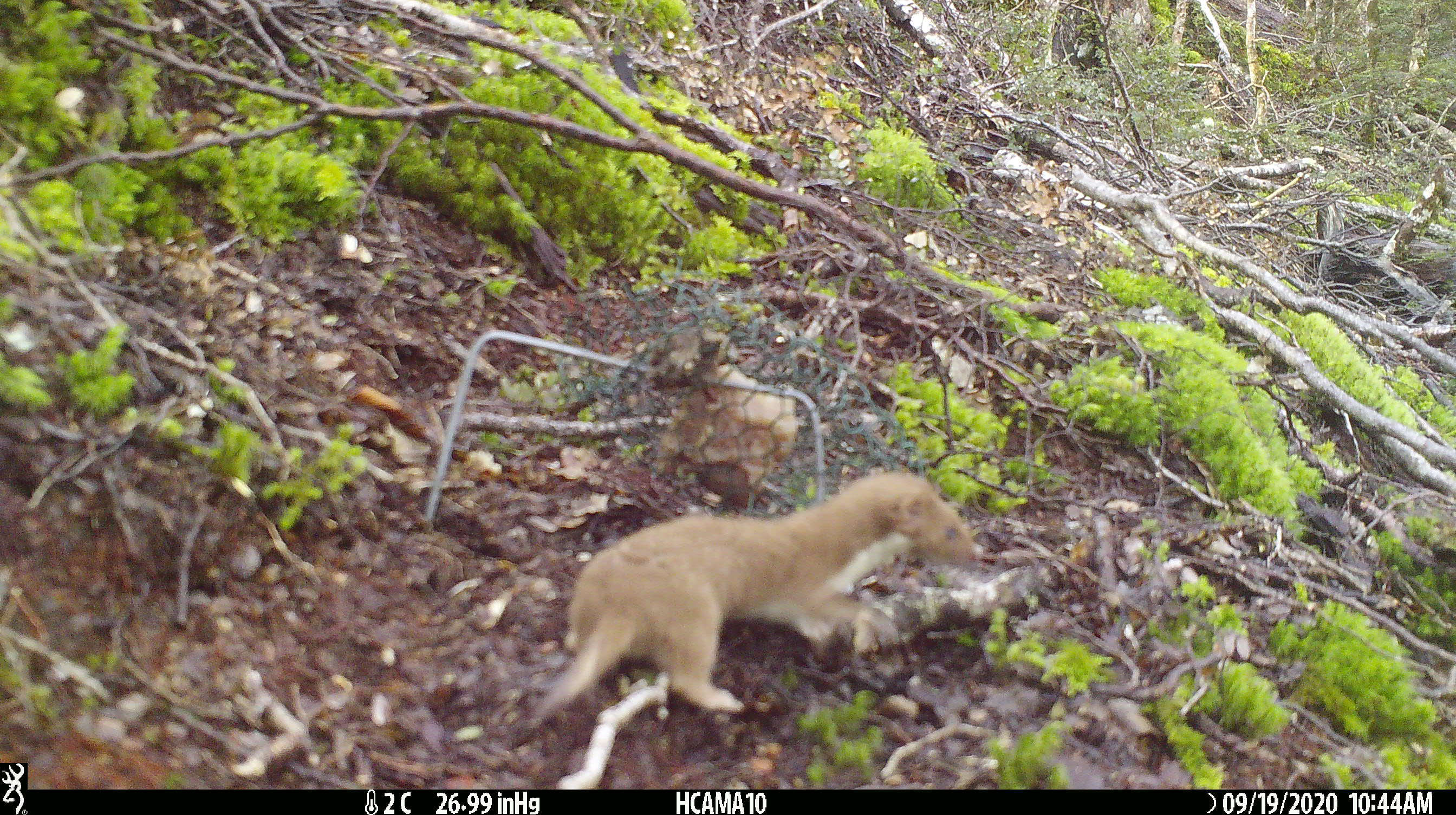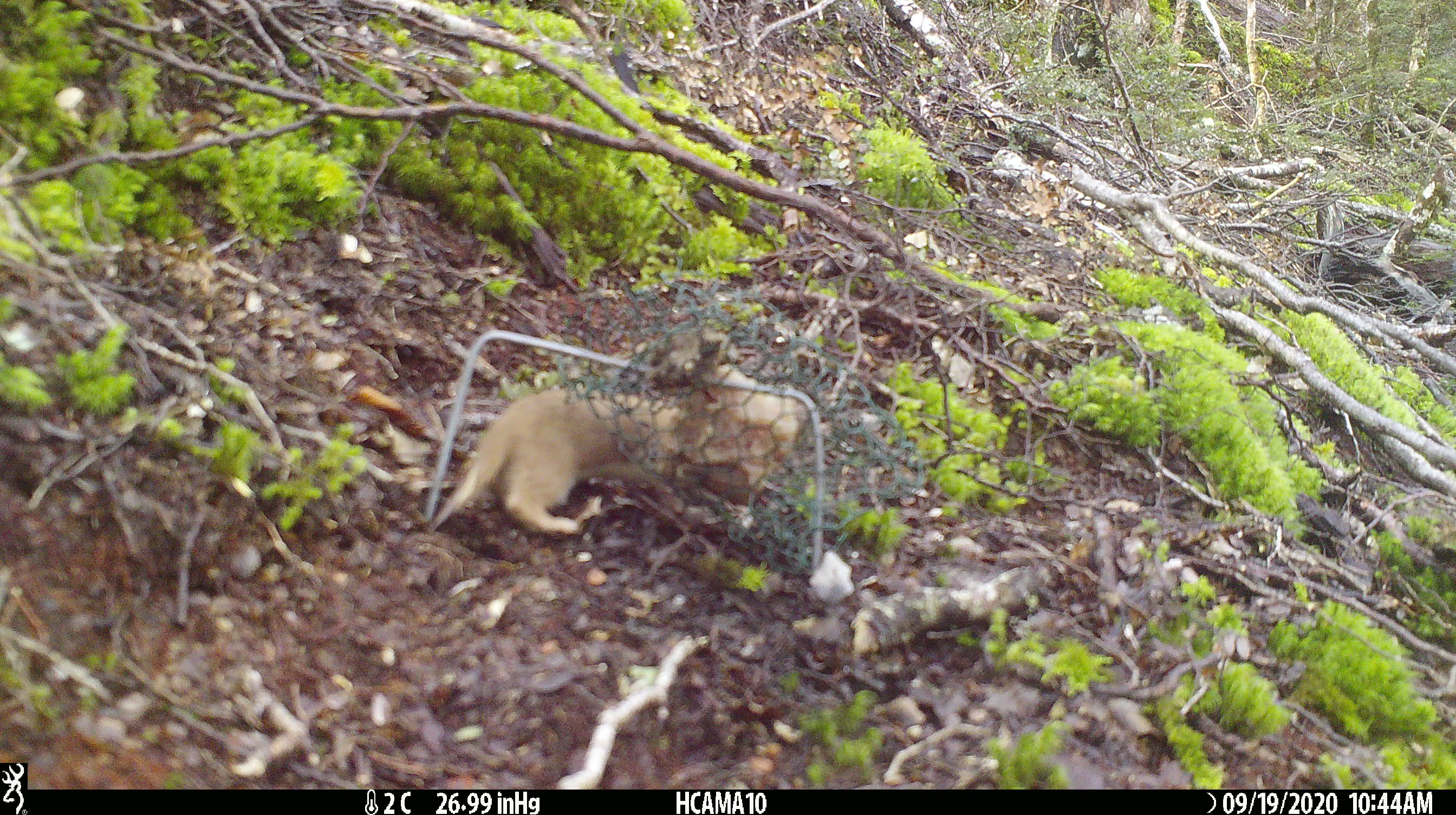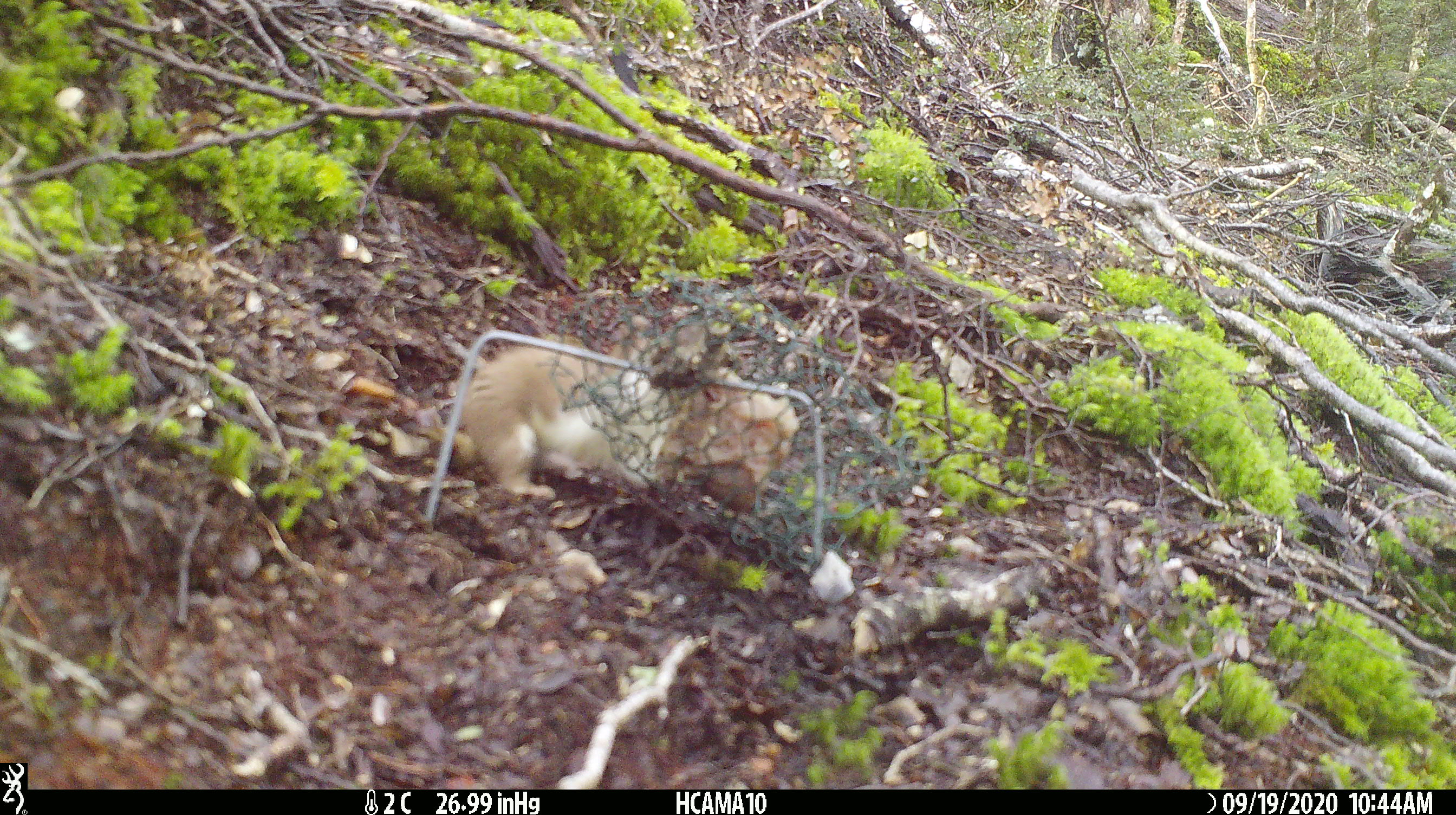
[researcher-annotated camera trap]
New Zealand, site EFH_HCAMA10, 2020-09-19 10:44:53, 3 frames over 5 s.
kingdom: Animalia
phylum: Chordata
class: Mammalia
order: Carnivora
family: Mustelidae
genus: Mustela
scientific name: Mustela nivalis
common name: least weasel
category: weasel